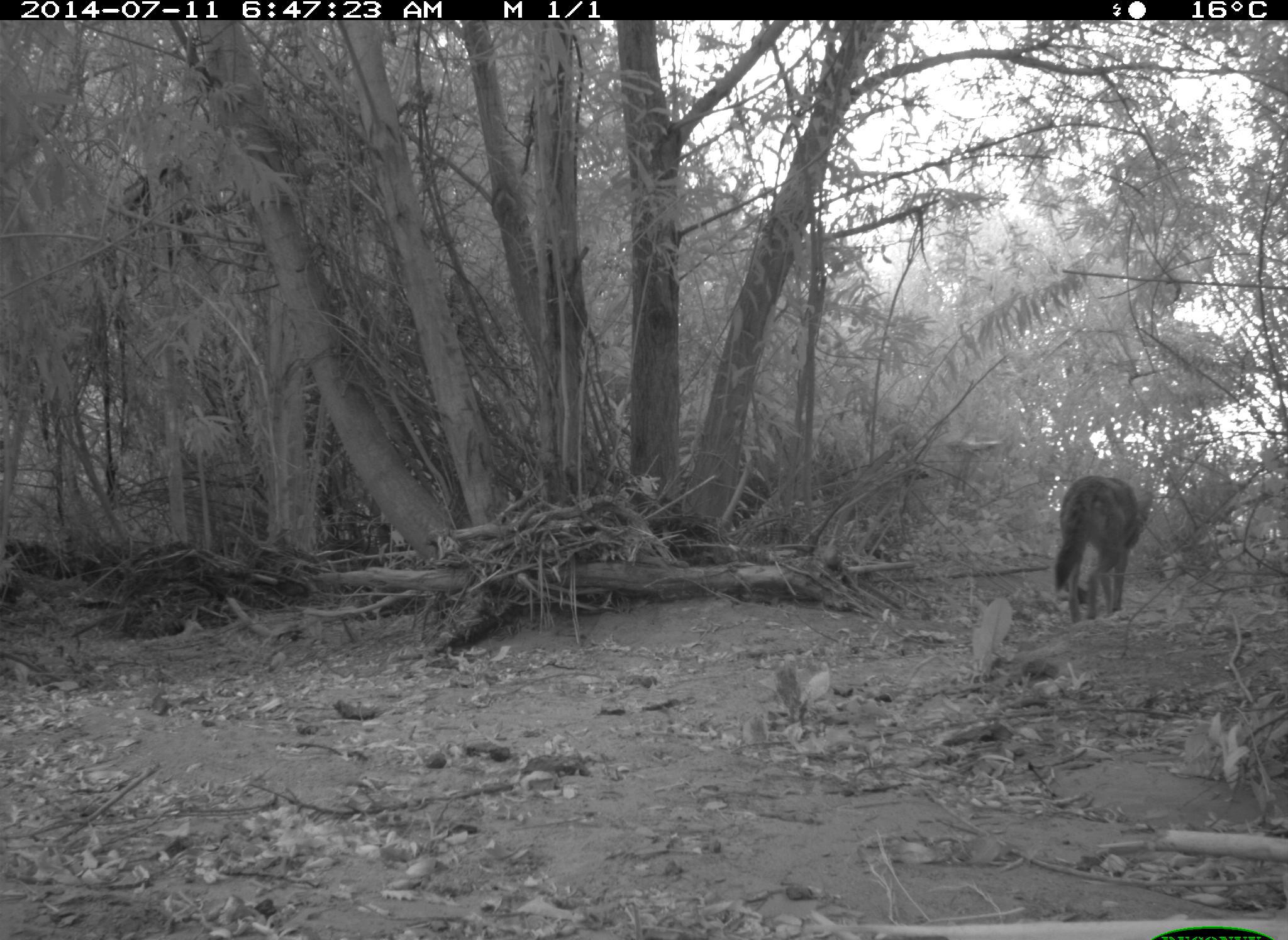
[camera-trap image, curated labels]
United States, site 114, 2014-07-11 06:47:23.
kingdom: Animalia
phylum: Chordata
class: Mammalia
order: Carnivora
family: Canidae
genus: Canis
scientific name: Canis latrans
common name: coyote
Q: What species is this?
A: Coyote (Canis latrans).